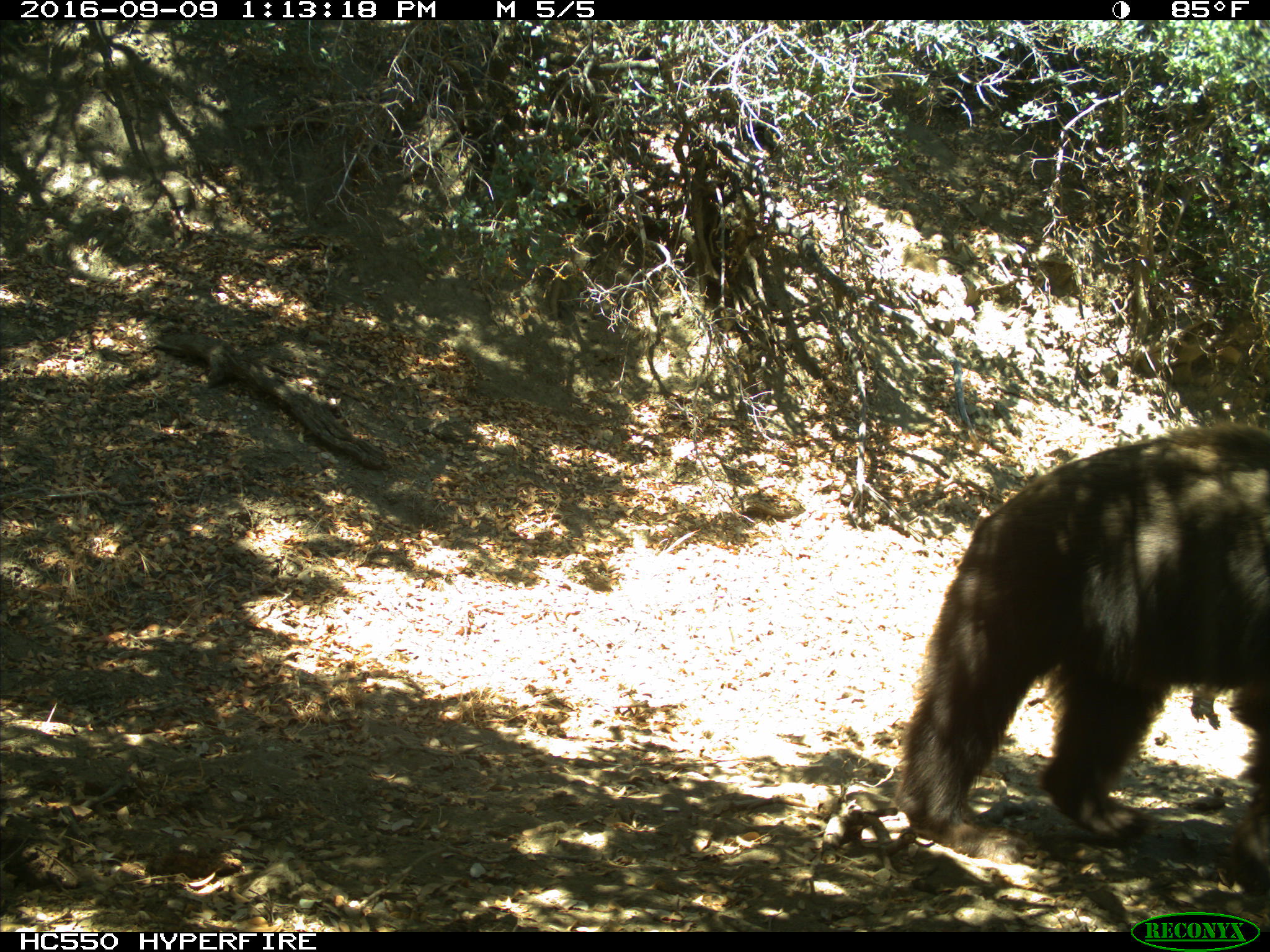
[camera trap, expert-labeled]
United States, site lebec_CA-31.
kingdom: Animalia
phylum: Chordata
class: Mammalia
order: Carnivora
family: Ursidae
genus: Ursus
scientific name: Ursus americanus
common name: american black bear